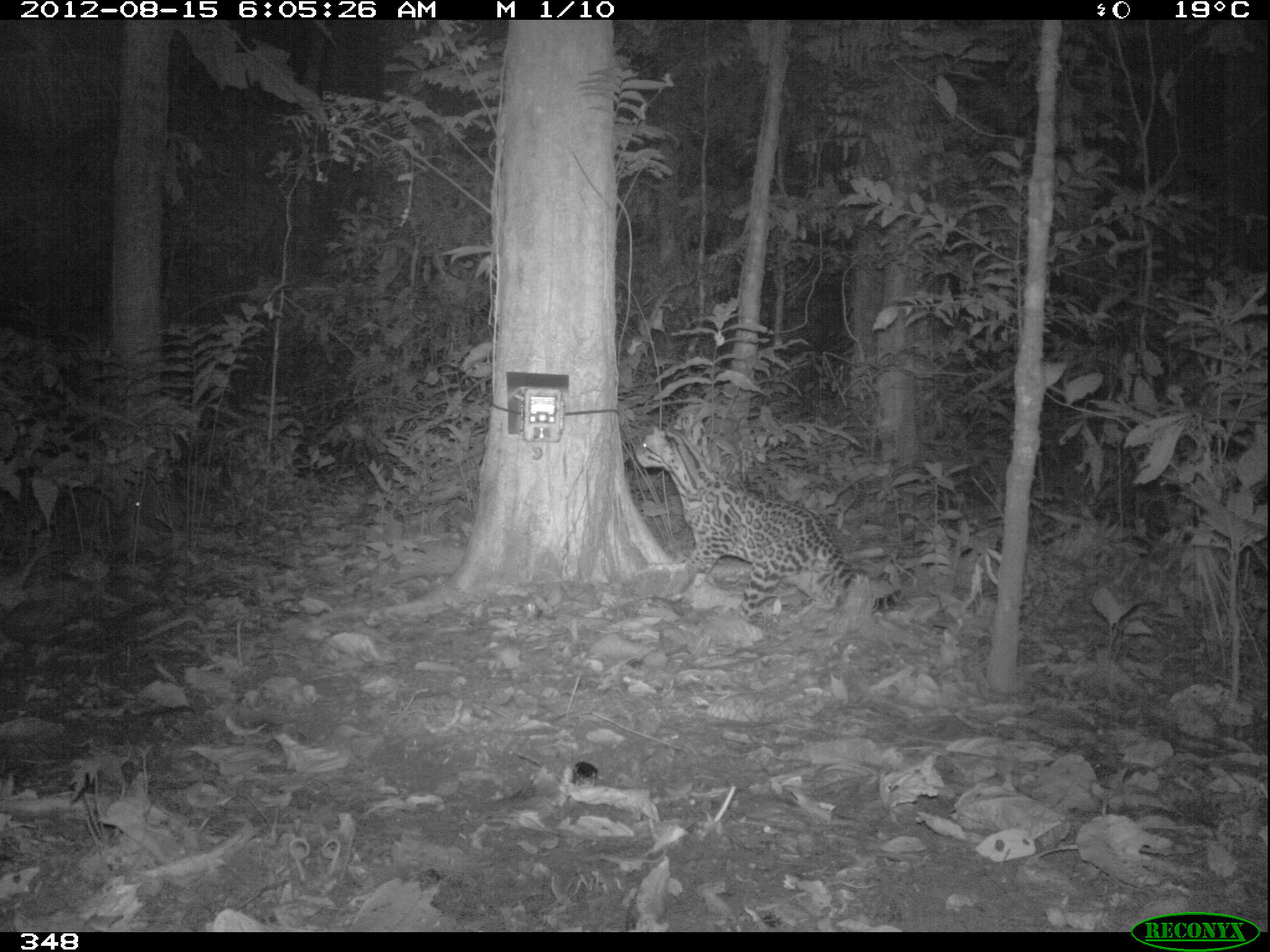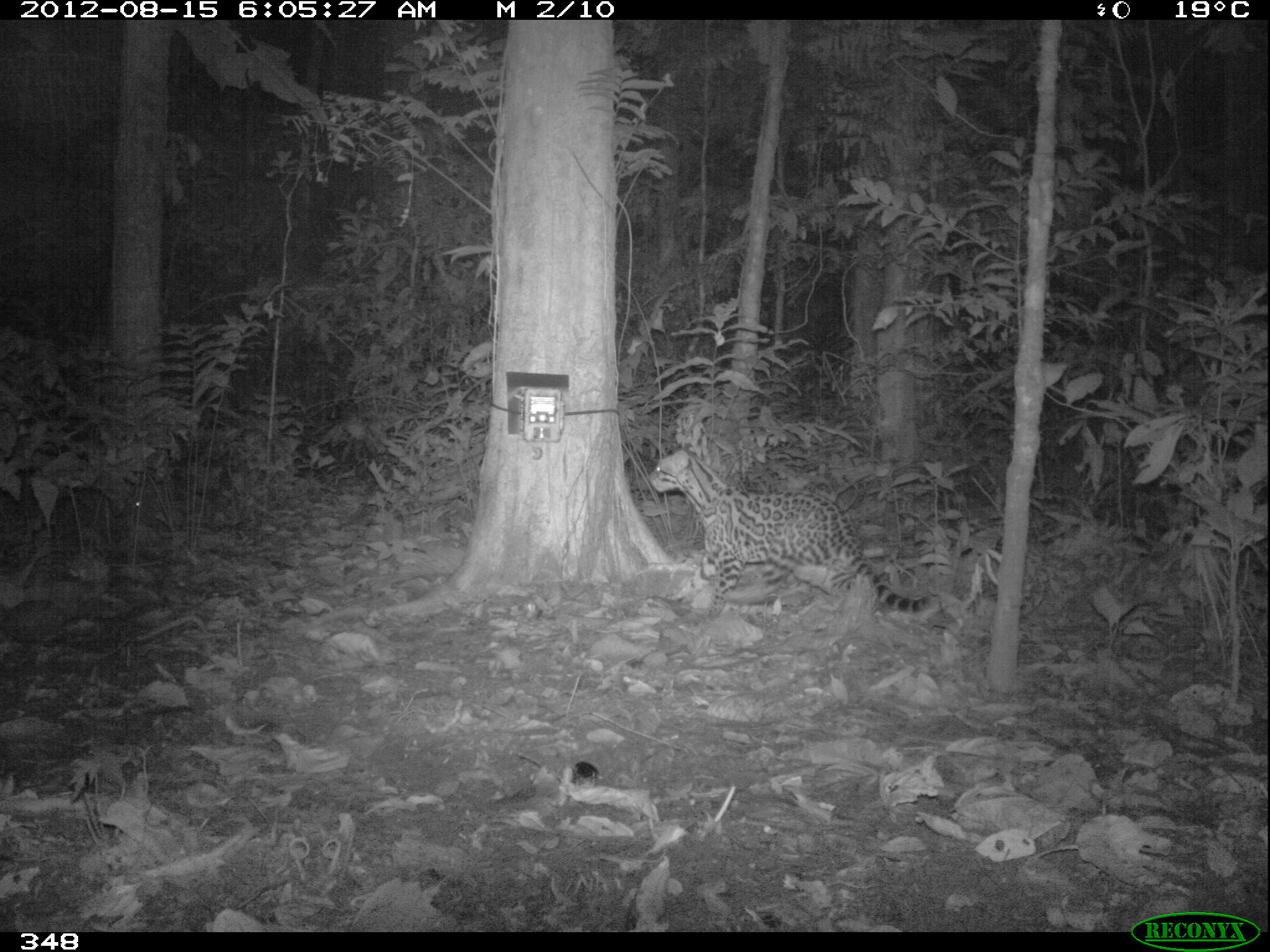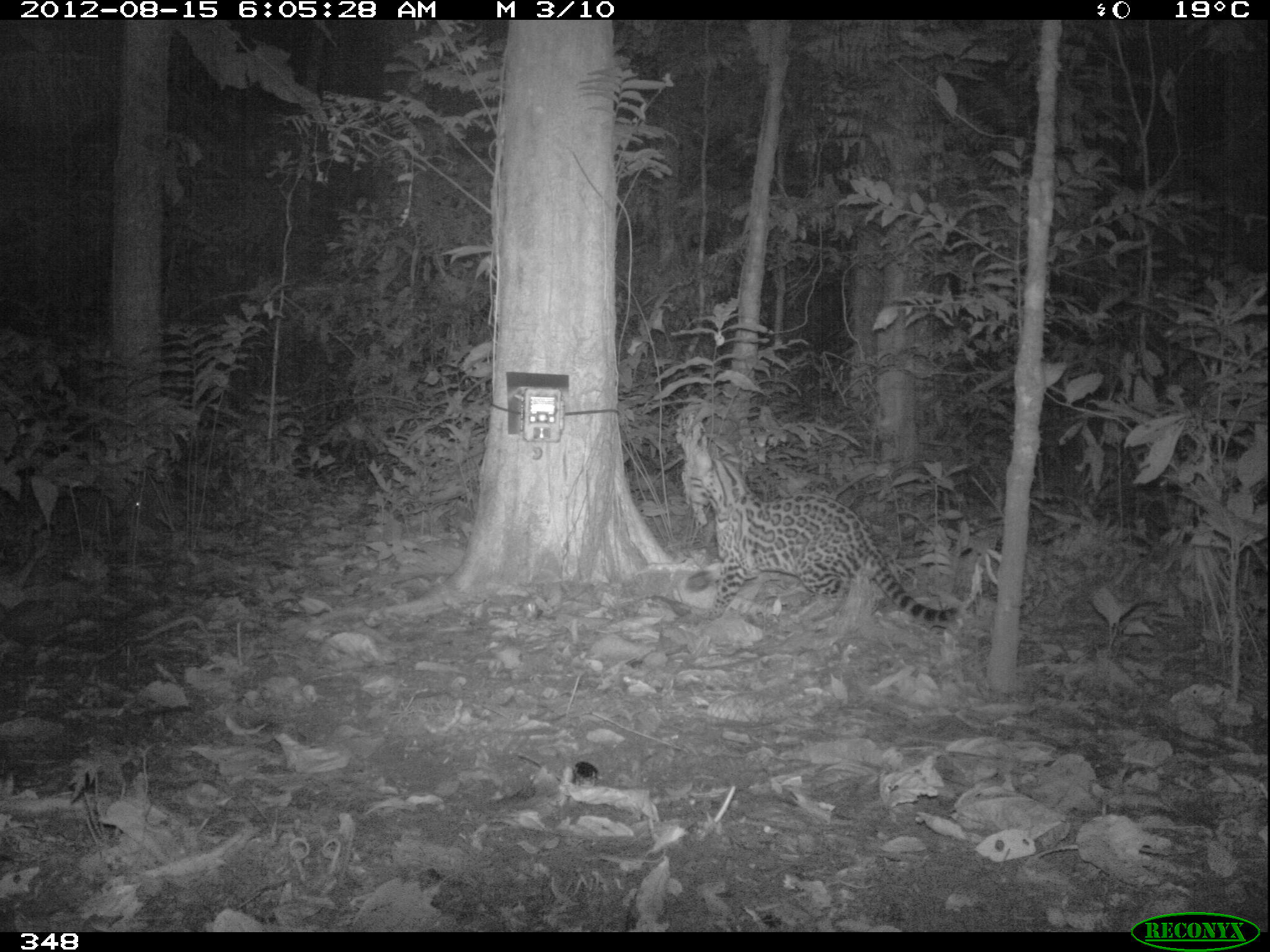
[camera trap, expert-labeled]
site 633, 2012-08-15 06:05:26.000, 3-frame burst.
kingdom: Animalia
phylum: Chordata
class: Mammalia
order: Carnivora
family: Felidae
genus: Leopardus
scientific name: Leopardus pardalis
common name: ocelot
Leopardus pardalis (ocelot).